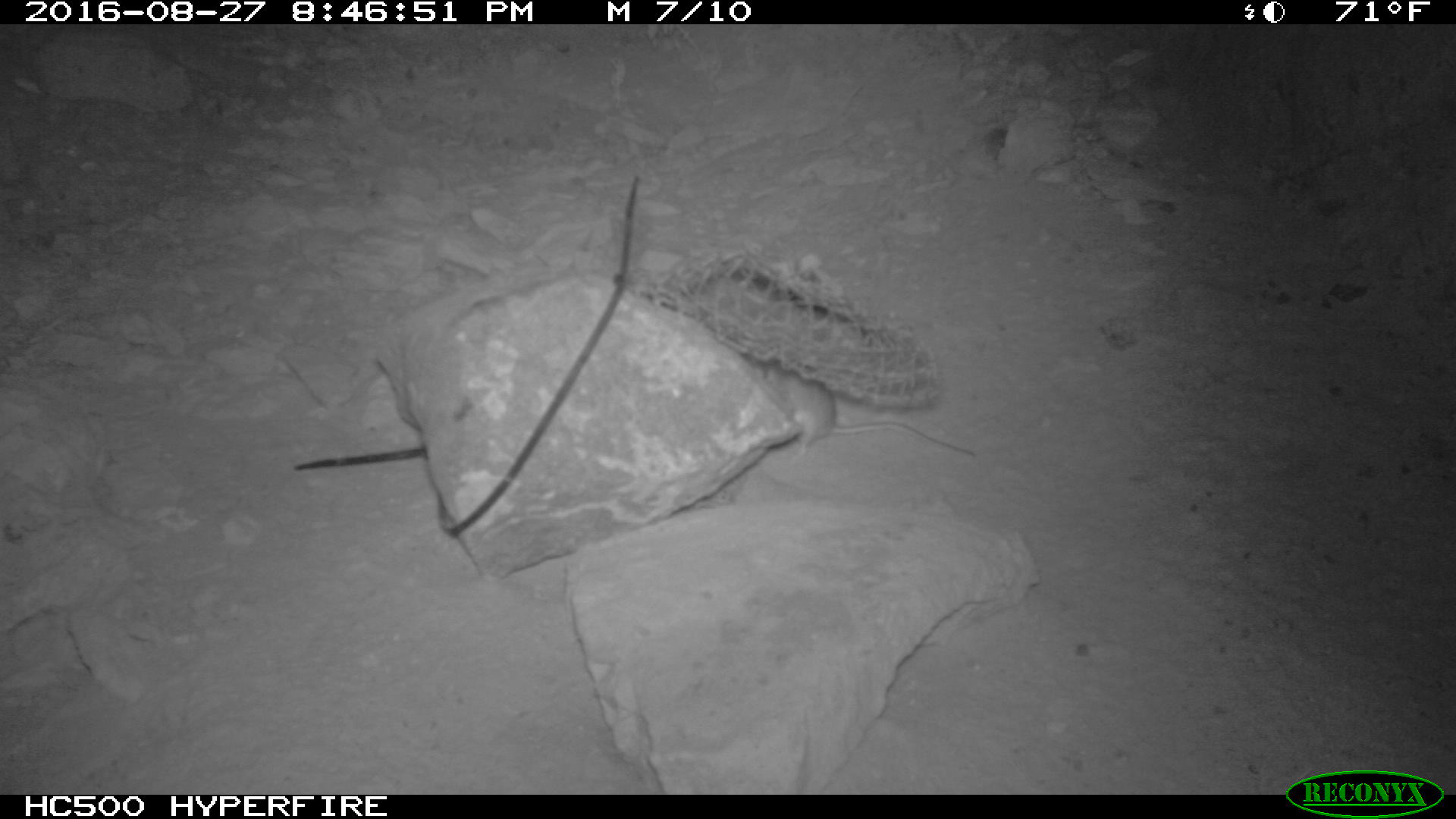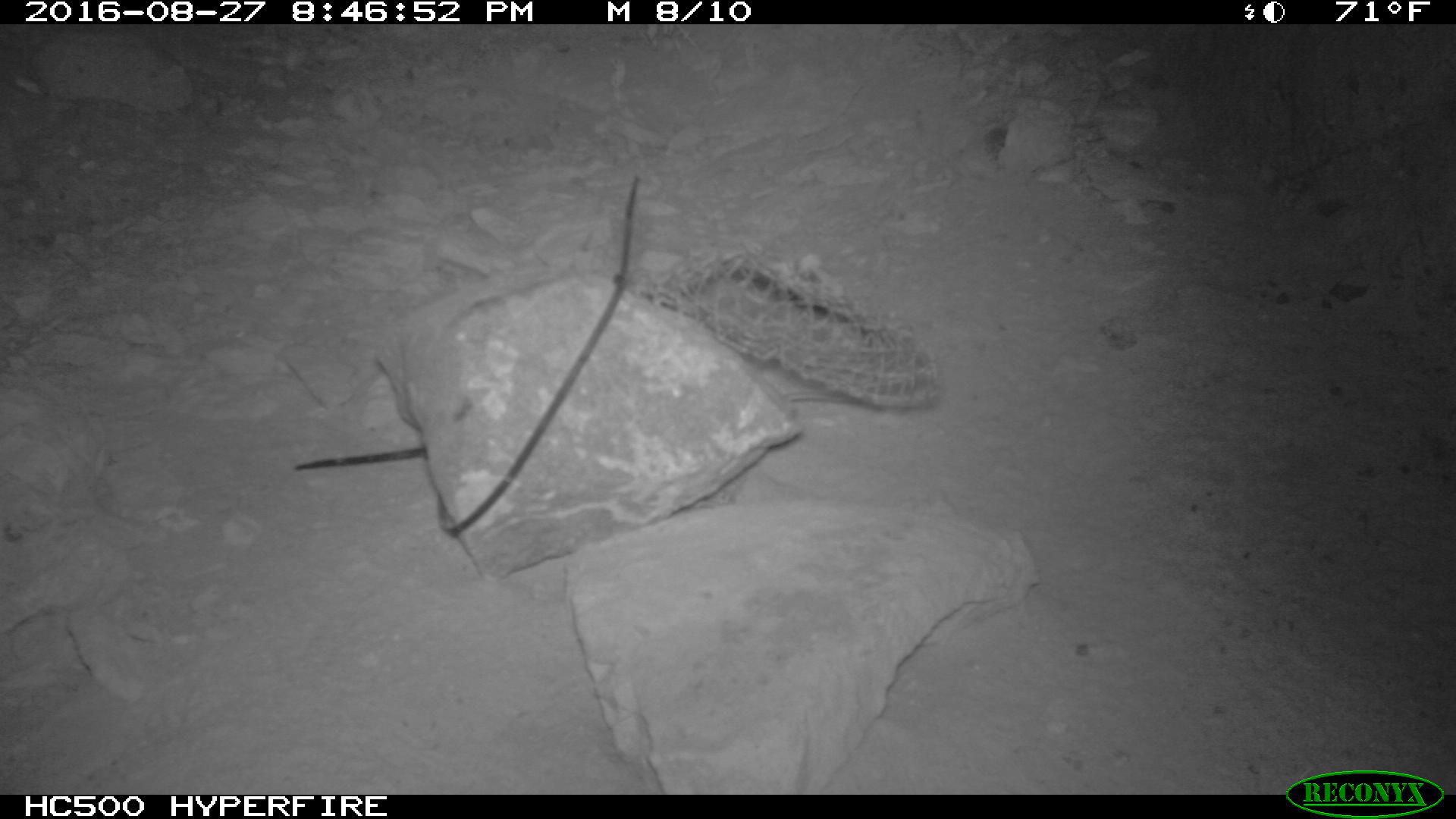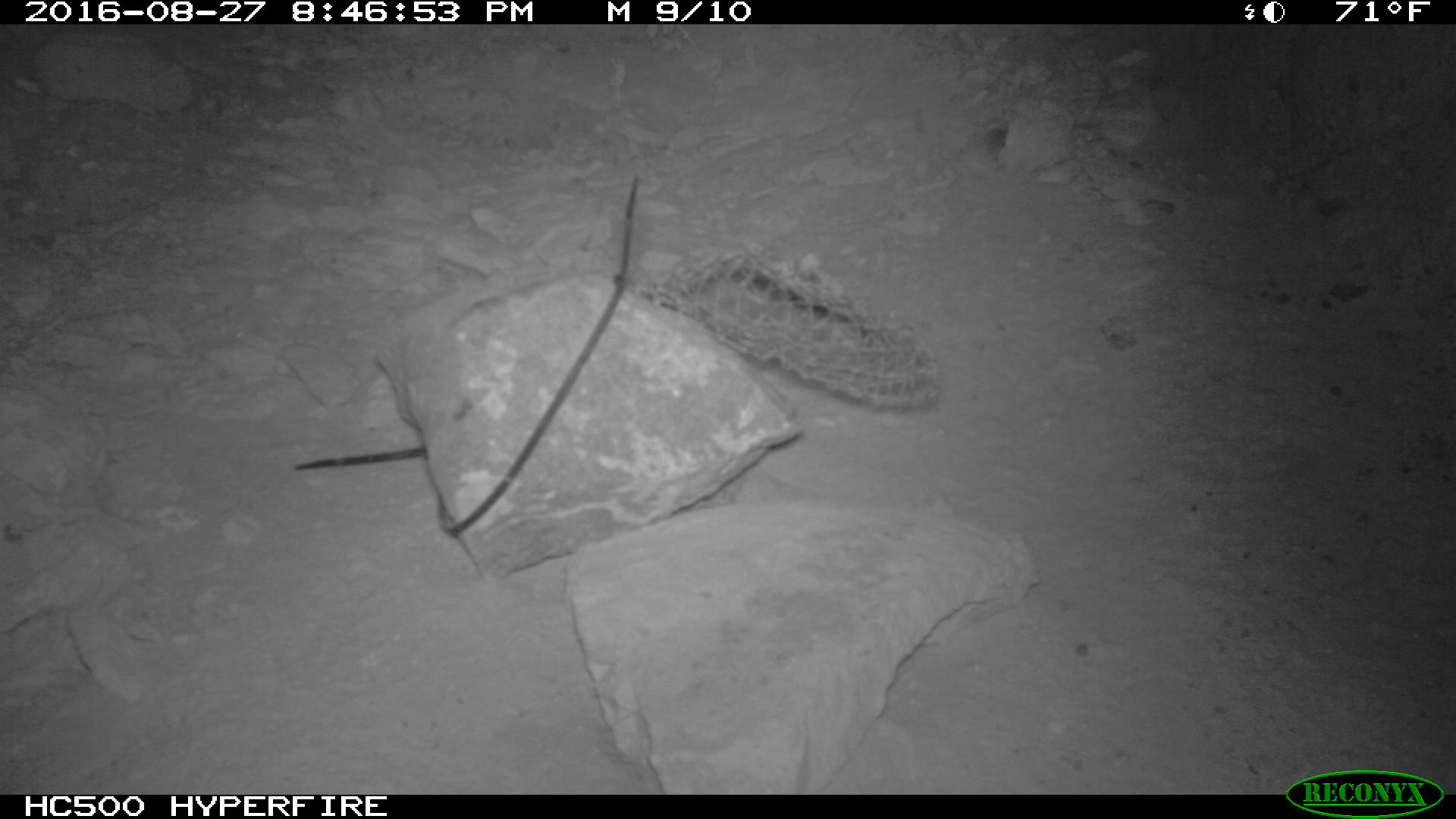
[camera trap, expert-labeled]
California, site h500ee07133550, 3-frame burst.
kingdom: Animalia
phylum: Chordata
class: Mammalia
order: Rodentia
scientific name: Rodentia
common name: rodent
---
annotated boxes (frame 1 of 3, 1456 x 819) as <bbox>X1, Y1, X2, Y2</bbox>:
rodent: <bbox>742, 352, 976, 466</bbox>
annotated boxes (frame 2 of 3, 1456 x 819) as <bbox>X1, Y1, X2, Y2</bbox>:
rodent: <bbox>752, 356, 887, 415</bbox>